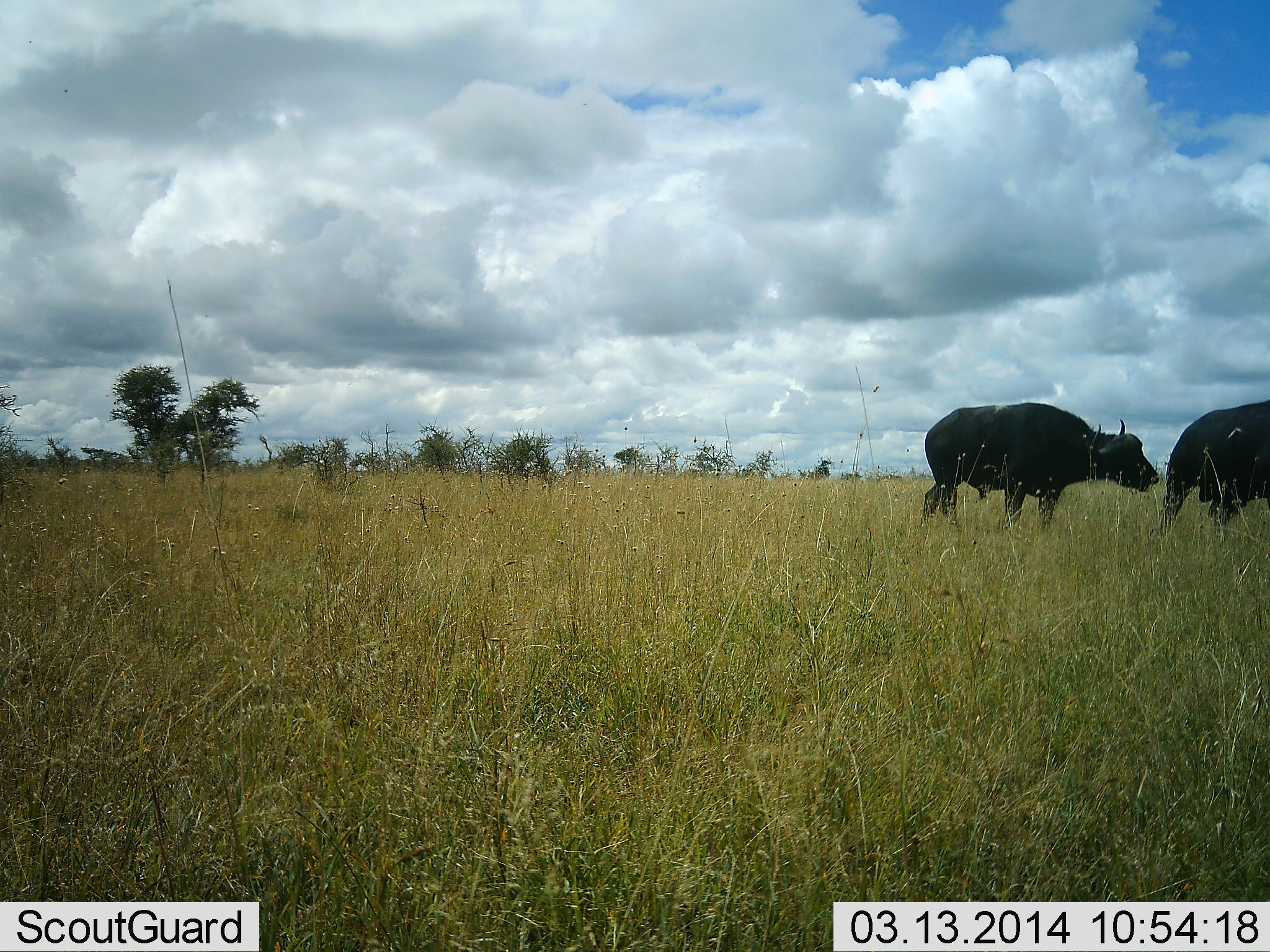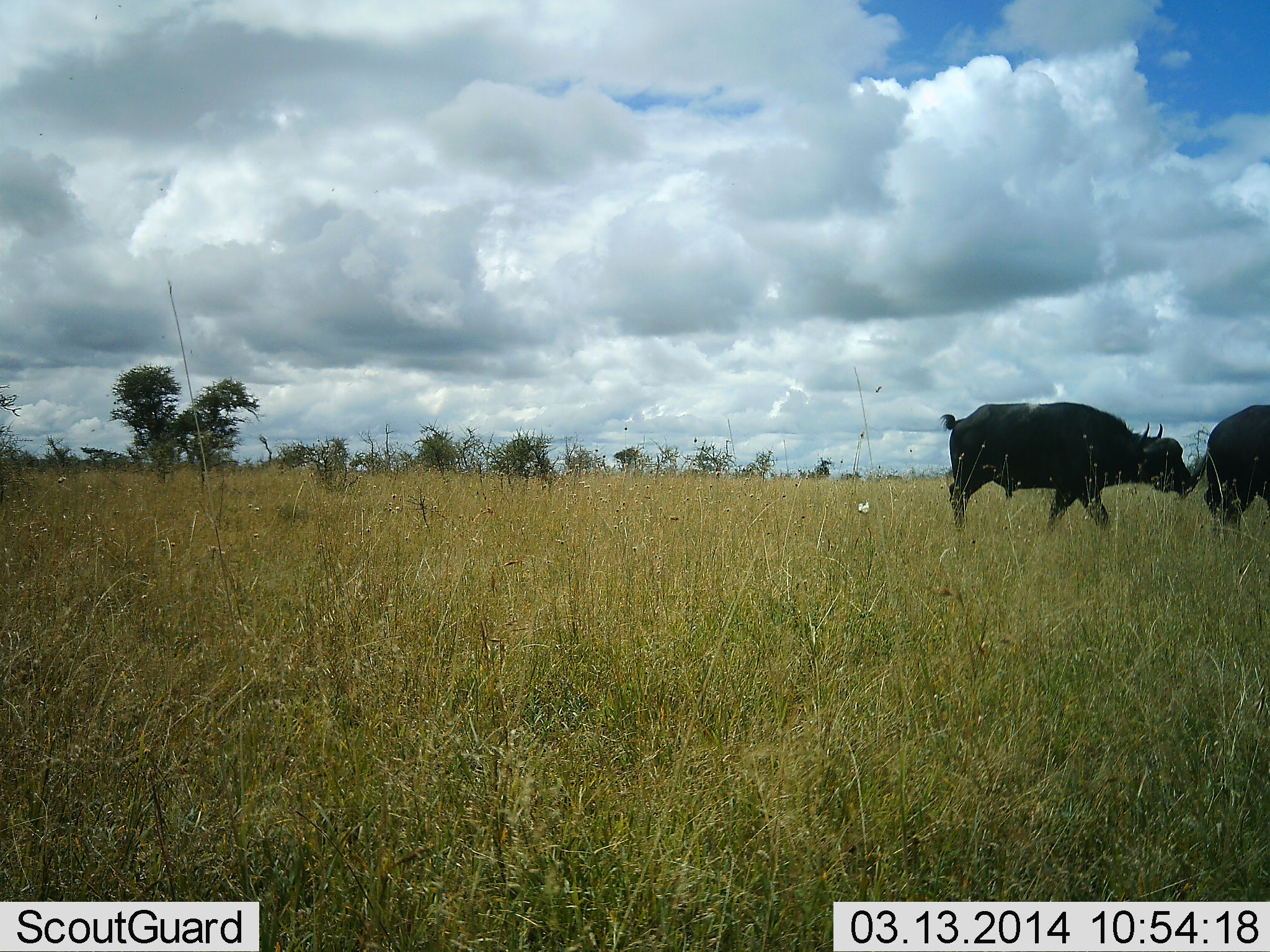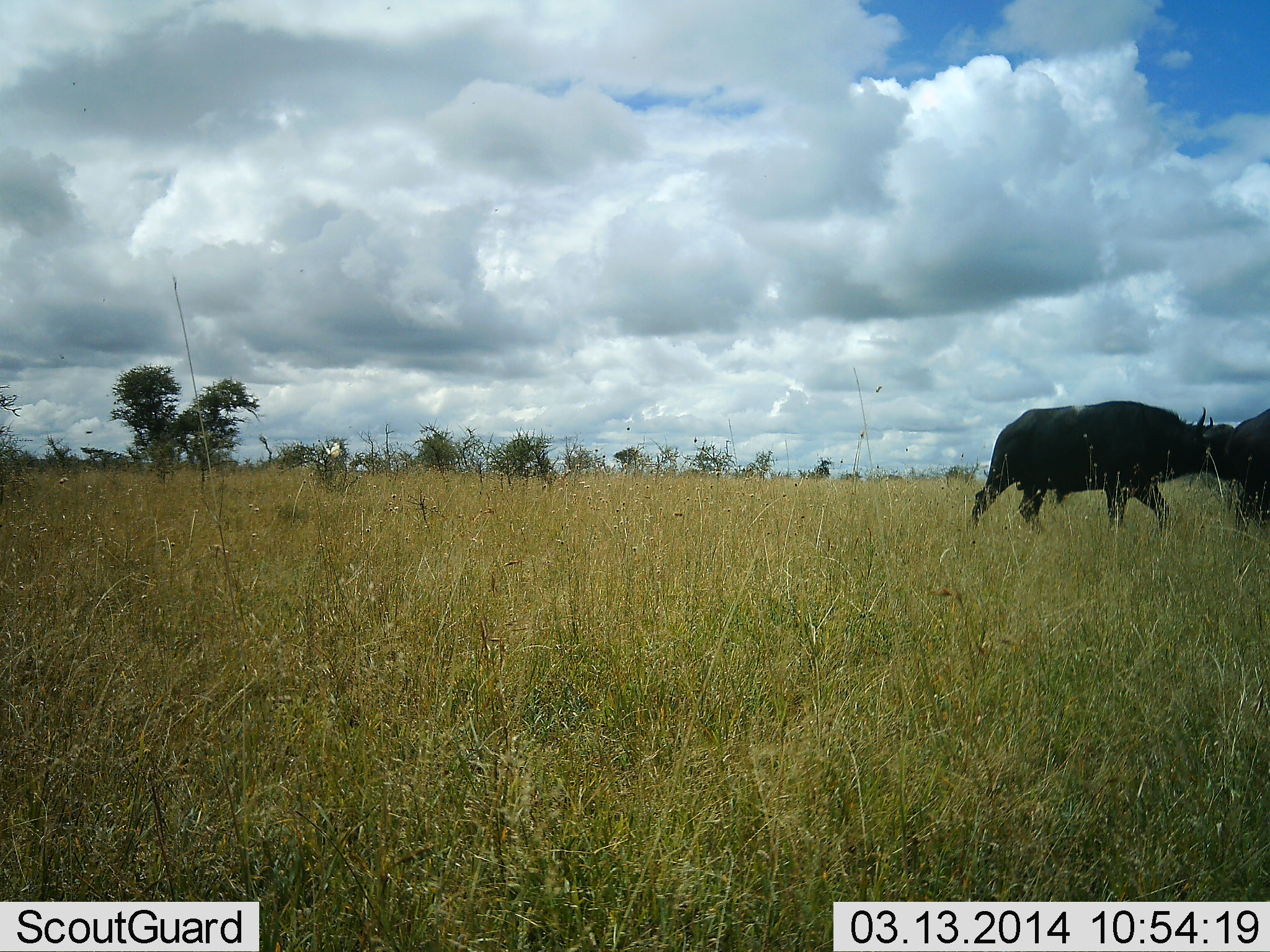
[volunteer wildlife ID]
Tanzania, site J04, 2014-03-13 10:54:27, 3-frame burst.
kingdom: Animalia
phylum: Chordata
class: Mammalia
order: Artiodactyla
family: Bovidae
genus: Syncerus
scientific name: Syncerus caffer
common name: cape buffalo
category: buffalo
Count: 2.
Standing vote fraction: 0%.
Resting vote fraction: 0%.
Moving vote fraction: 100%.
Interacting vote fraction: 0%.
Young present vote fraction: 0%.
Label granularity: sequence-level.